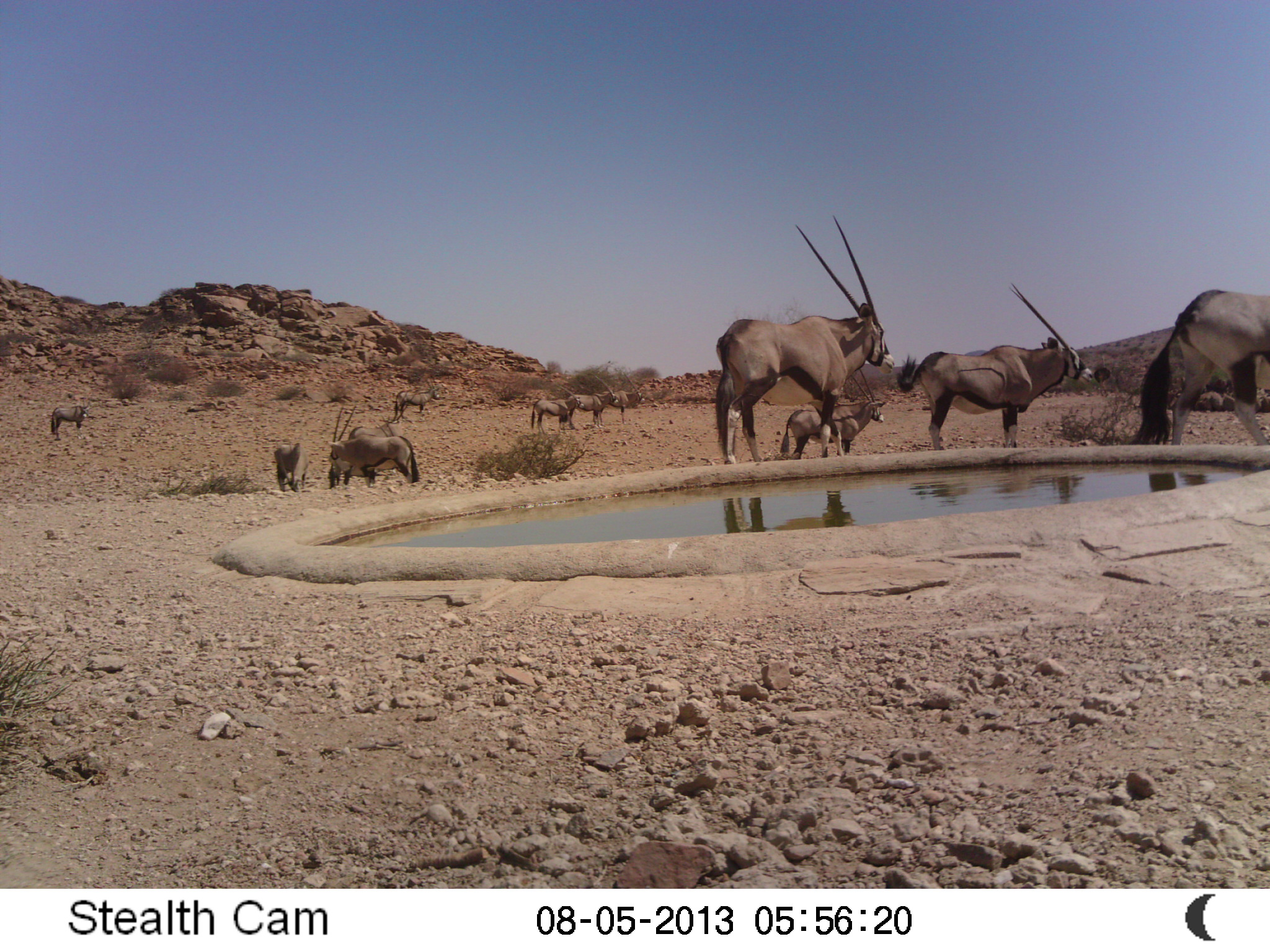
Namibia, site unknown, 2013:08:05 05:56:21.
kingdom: Animalia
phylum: Chordata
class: Mammalia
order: Artiodactyla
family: Bovidae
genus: Oryx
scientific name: Oryx gazella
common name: gemsbok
Oryx gazella (gemsbok).